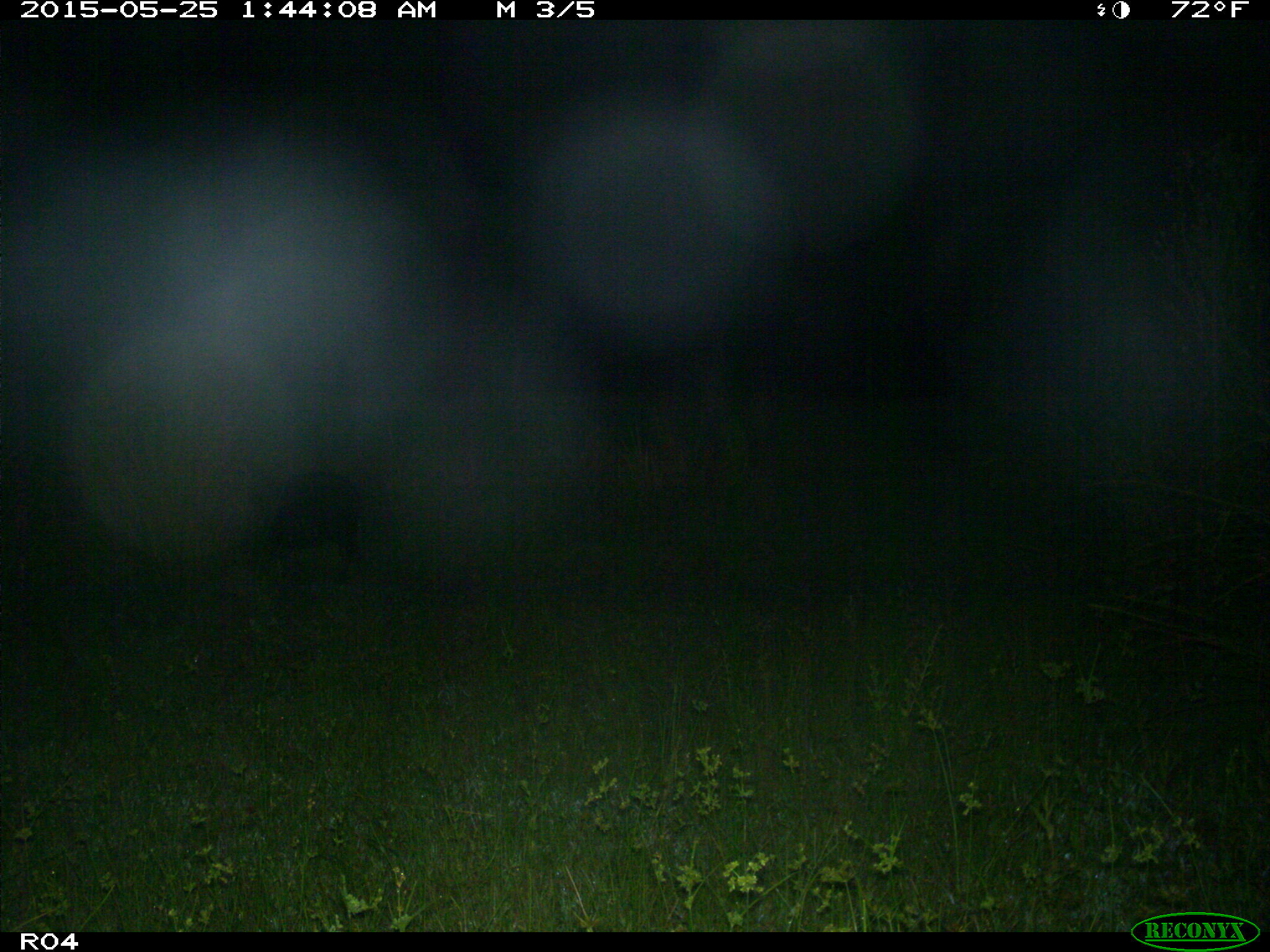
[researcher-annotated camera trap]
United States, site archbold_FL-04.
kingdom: Animalia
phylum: Chordata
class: Mammalia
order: Artiodactyla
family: Suidae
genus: Sus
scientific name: Sus scrofa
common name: wild boar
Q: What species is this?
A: Sus scrofa (wild boar).